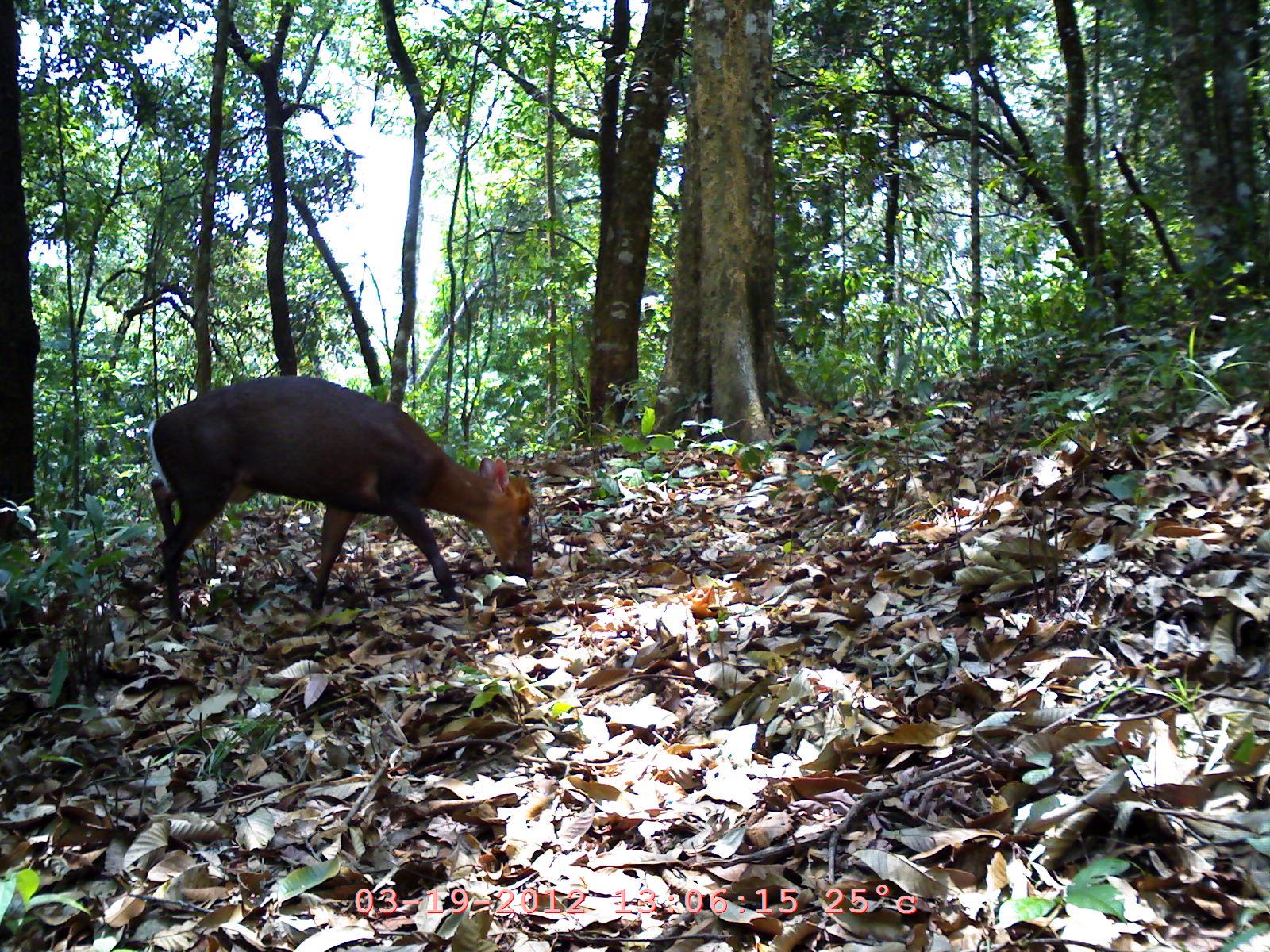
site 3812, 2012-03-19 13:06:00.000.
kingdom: Animalia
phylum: Chordata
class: Mammalia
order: Artiodactyla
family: Cervidae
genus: Muntiacus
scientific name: Muntiacus muntjak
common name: southern red muntjac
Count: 1.